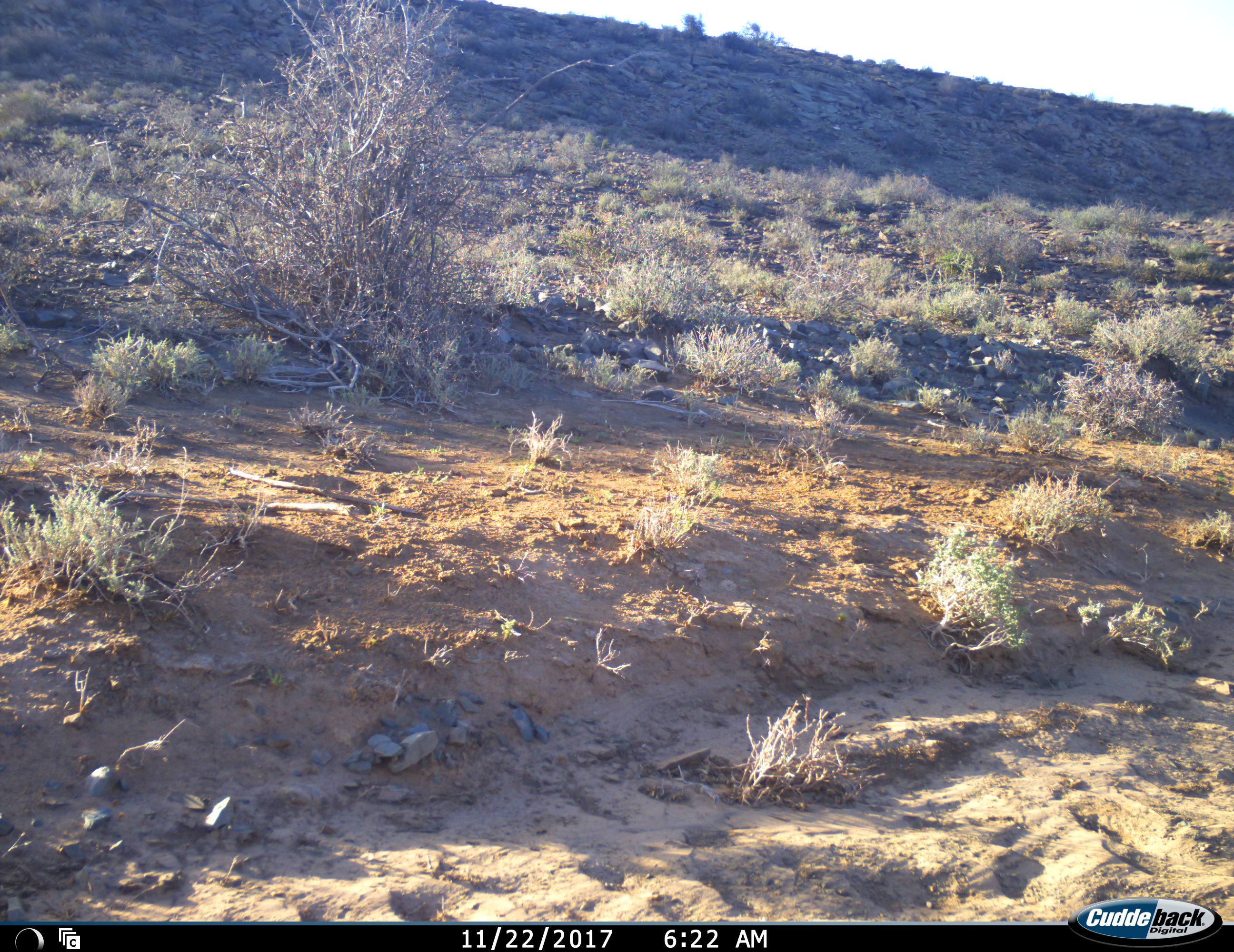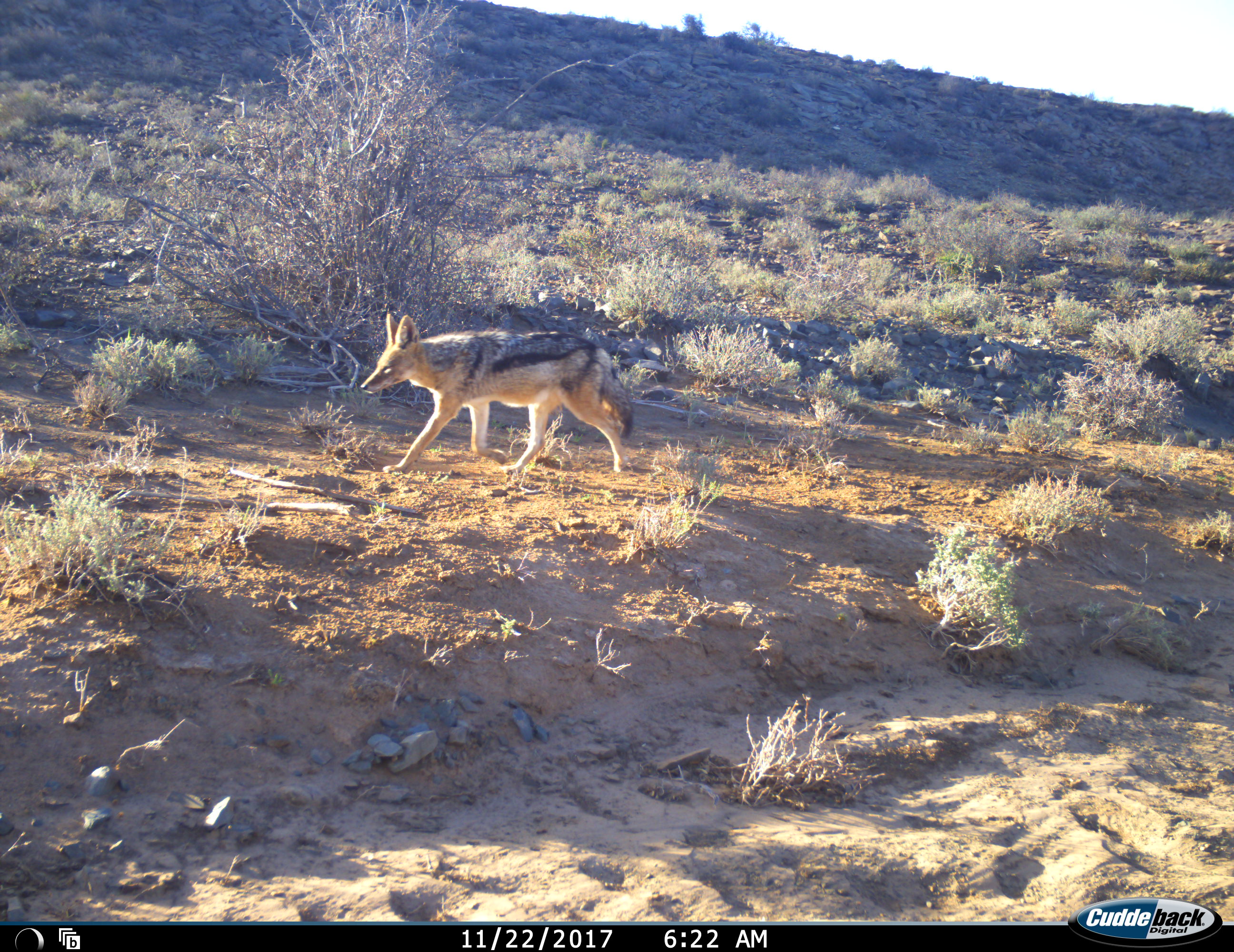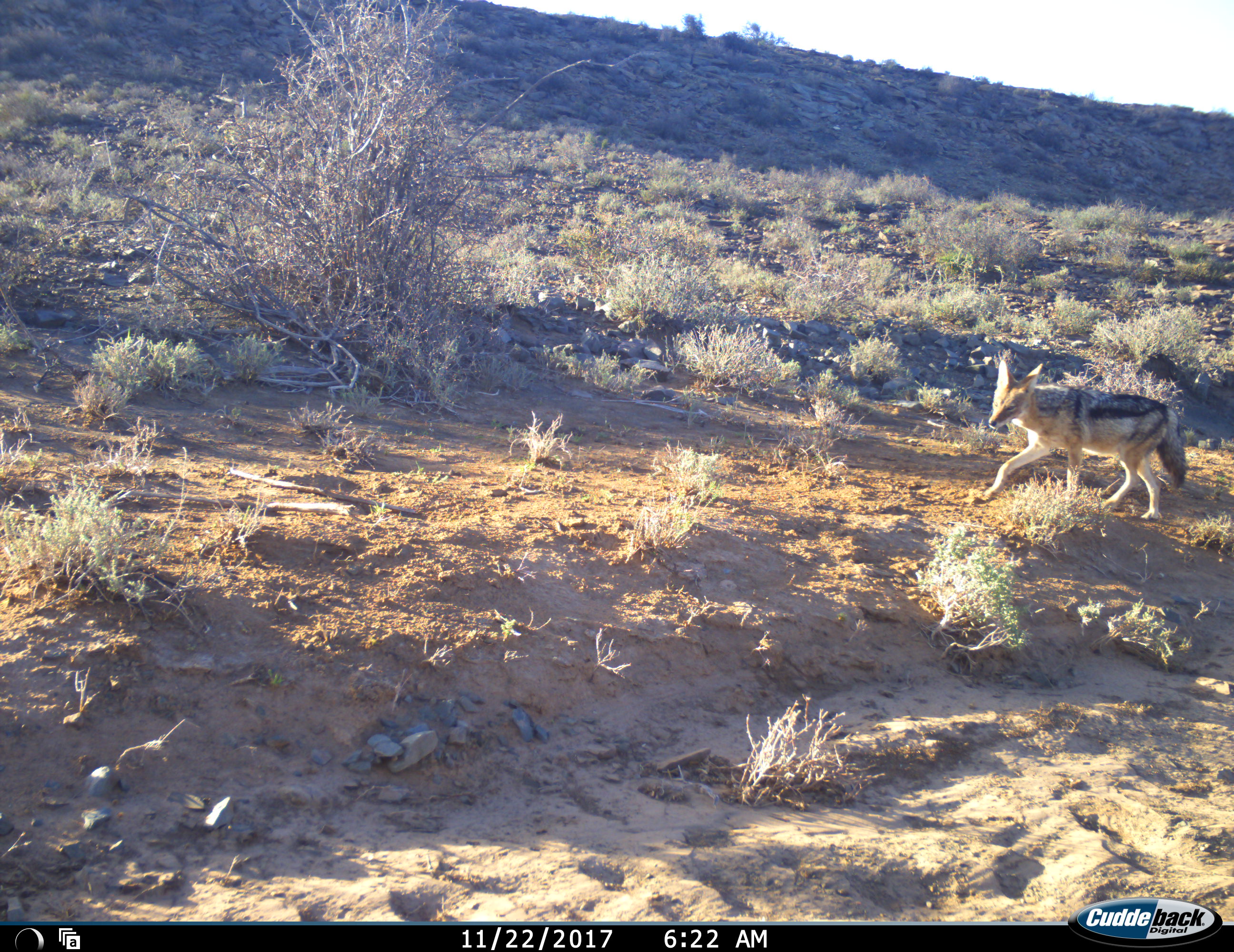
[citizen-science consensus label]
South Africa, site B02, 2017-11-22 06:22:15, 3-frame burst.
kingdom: Animalia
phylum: Chordata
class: Mammalia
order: Carnivora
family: Canidae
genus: Lupulella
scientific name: Lupulella mesomelas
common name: black-backed jackal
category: jackalblackbacked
Jackalblackbacked (black-backed jackal) (Lupulella mesomelas), count 1. Behavior (volunteer vote fractions): standing 25%, resting 0%, moving 100%, interacting 0%. Young present (vote fraction): 0%. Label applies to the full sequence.